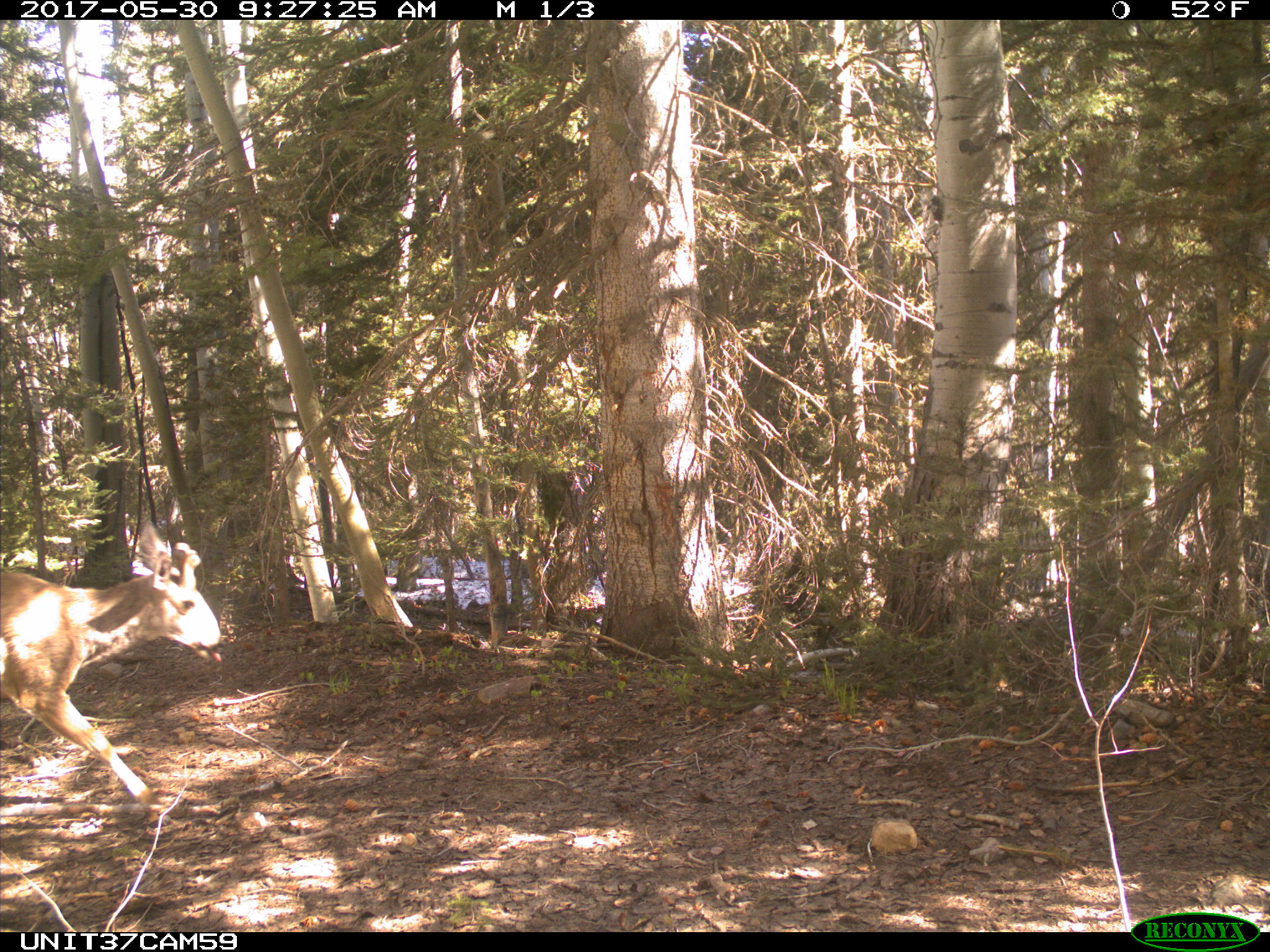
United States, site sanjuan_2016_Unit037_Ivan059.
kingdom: Animalia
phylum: Chordata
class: Mammalia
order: Artiodactyla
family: Cervidae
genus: Odocoileus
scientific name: Odocoileus hemionus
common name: mule deer